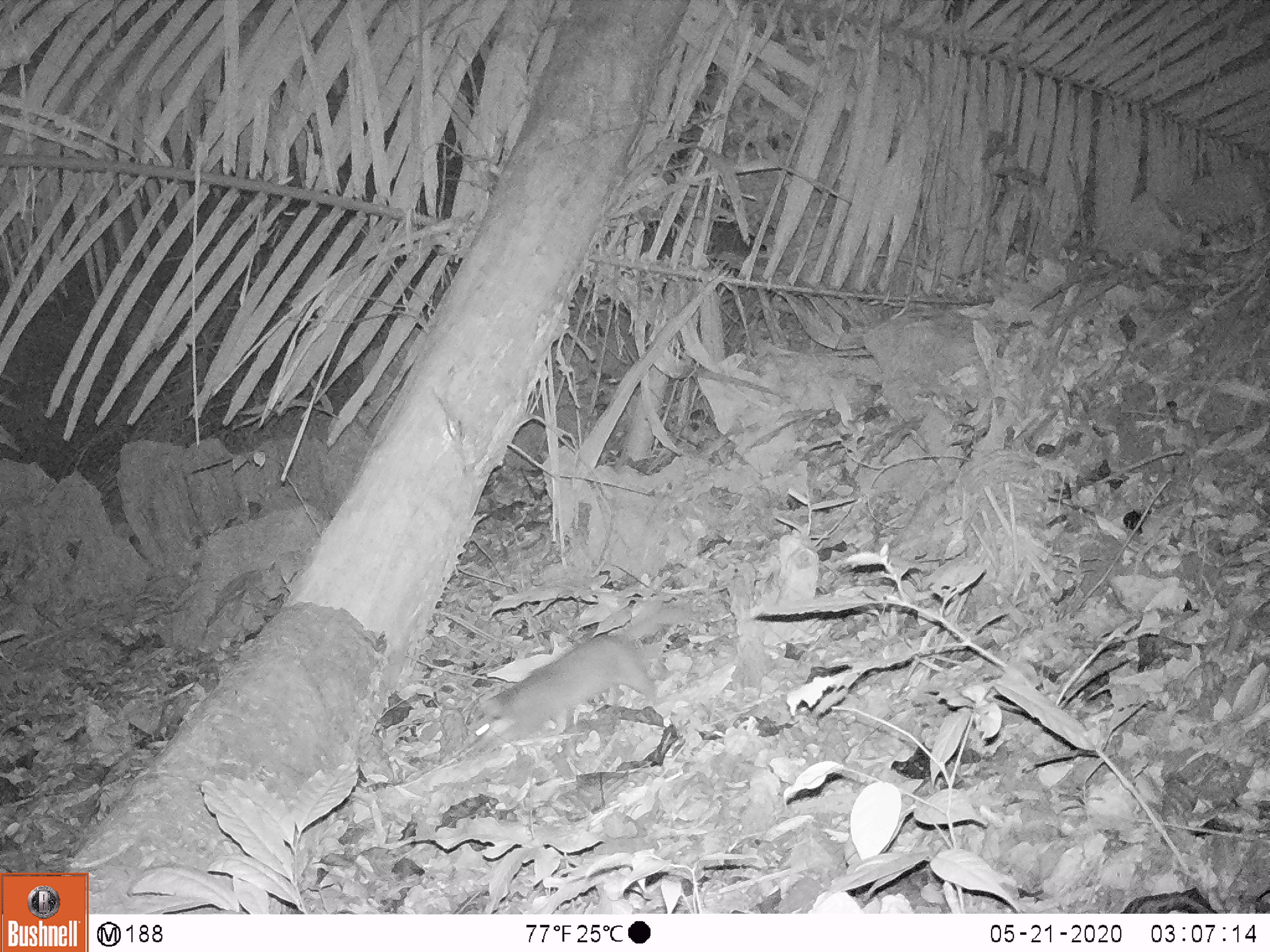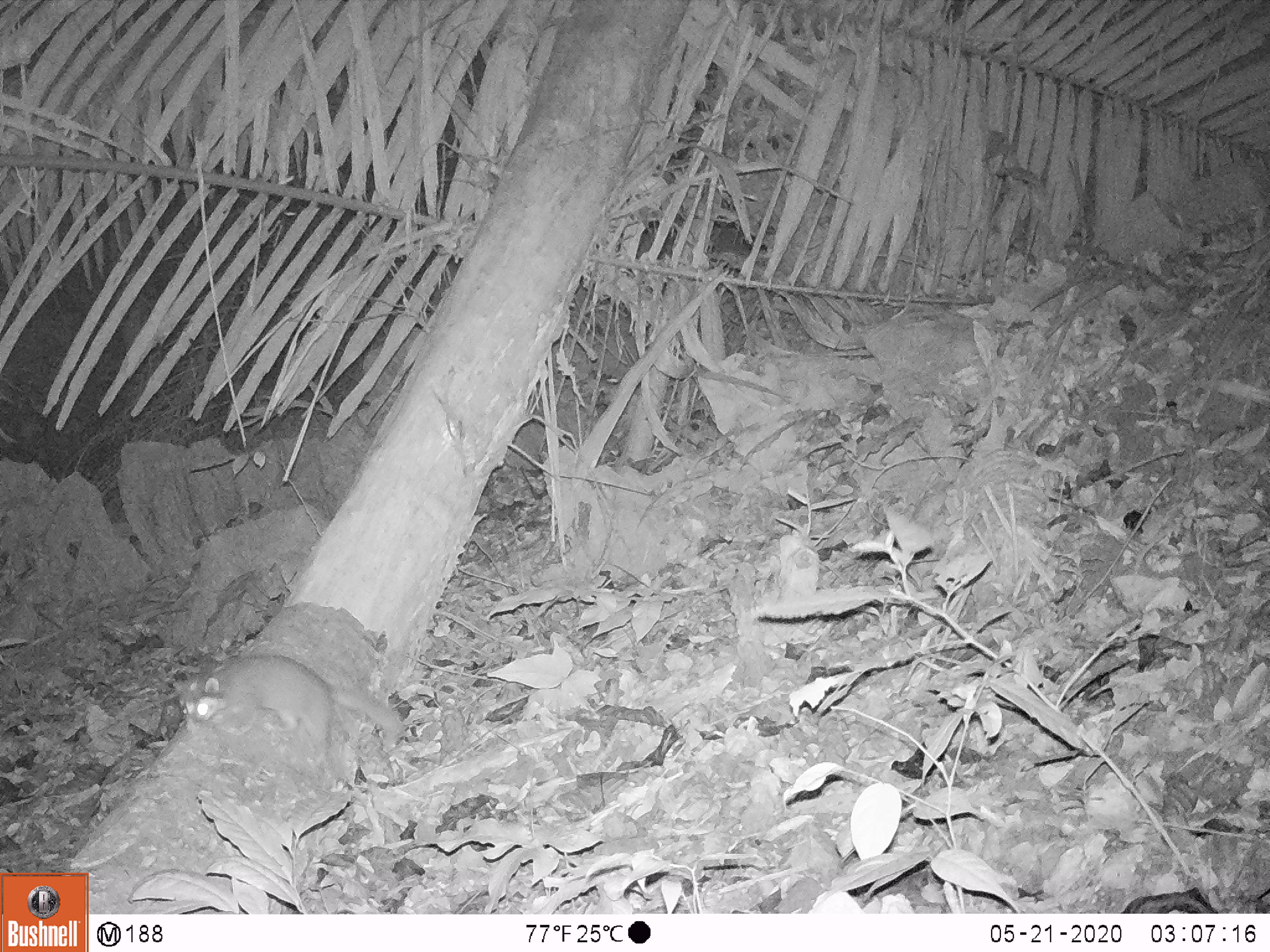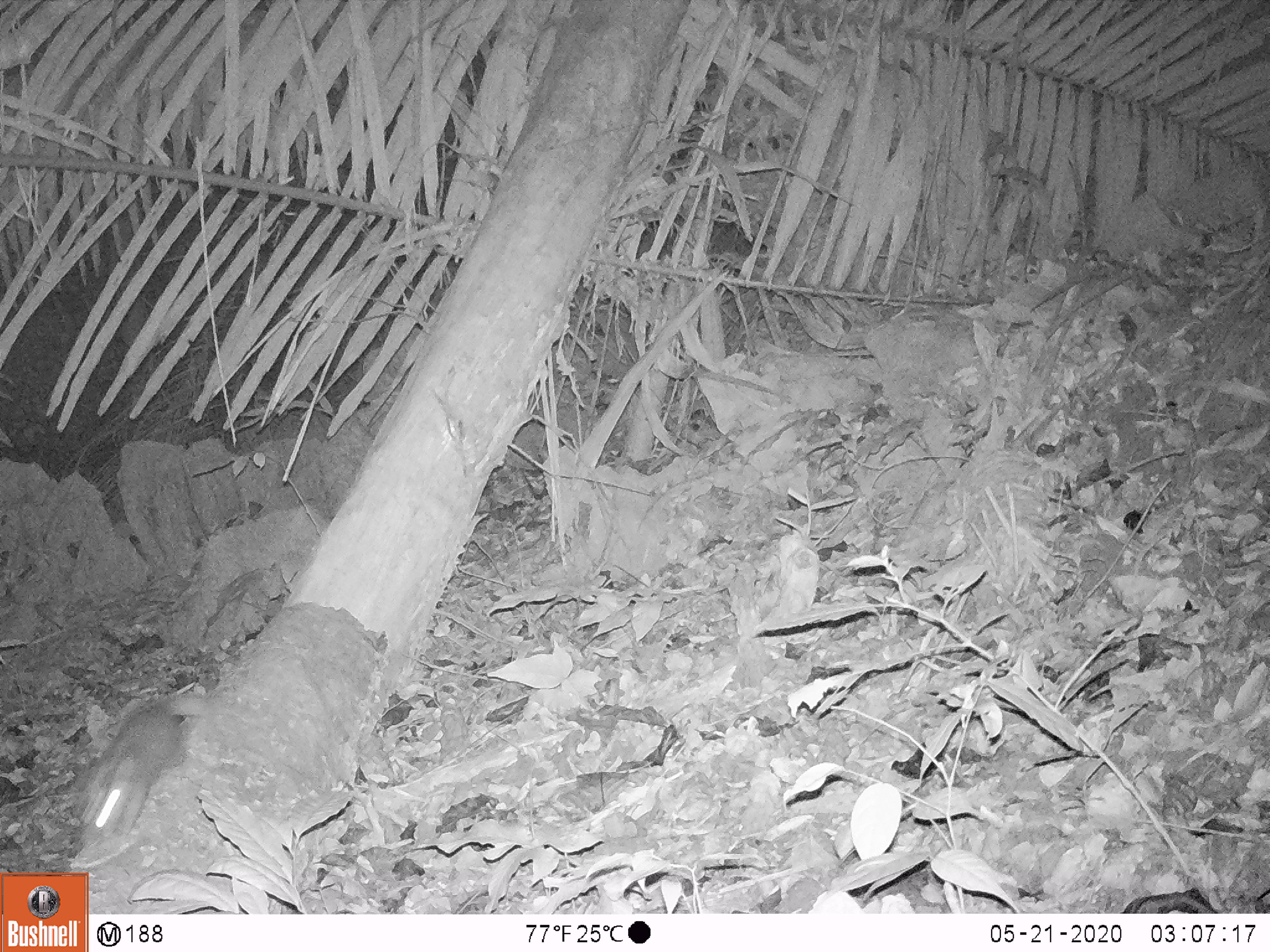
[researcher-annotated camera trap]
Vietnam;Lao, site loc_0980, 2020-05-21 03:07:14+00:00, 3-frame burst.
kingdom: Animalia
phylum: Chordata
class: Mammalia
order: Carnivora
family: Mustelidae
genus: Melogale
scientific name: Melogale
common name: ferret badger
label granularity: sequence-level